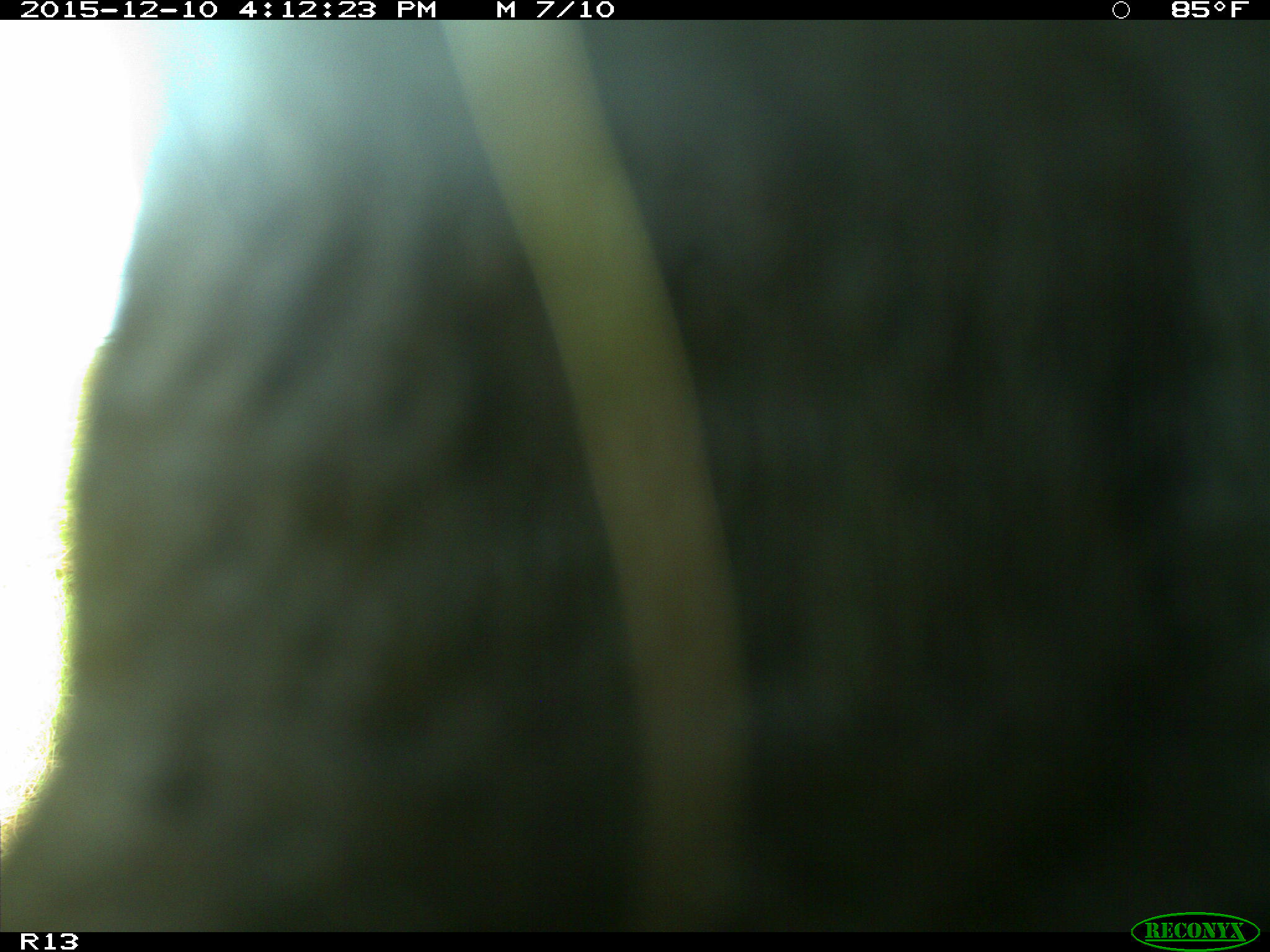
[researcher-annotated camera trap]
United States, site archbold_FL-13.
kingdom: Animalia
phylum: Chordata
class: Mammalia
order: Artiodactyla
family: Bovidae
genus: Bos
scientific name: Bos taurus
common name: domestic cow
Bos taurus (domestic cow).